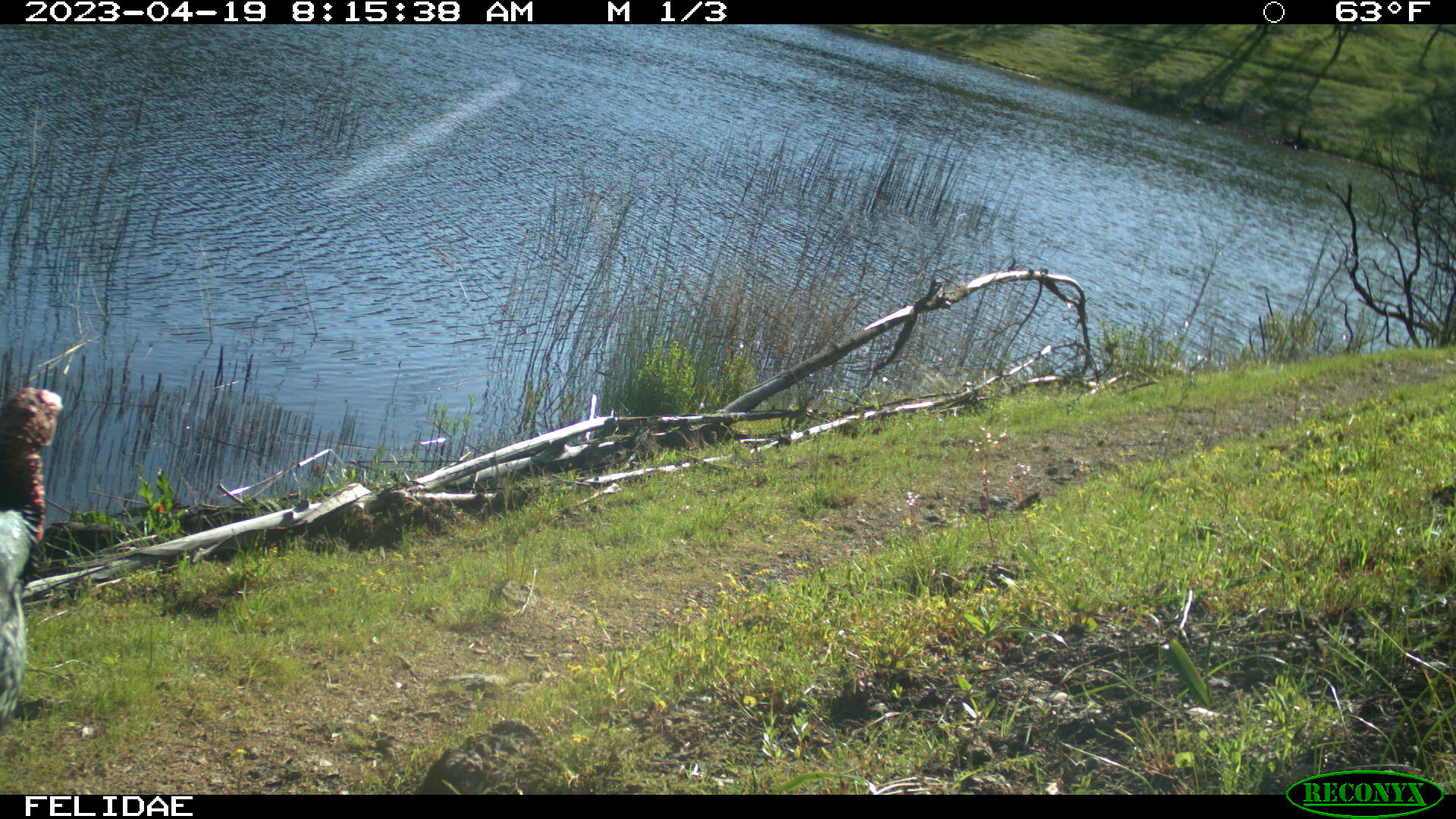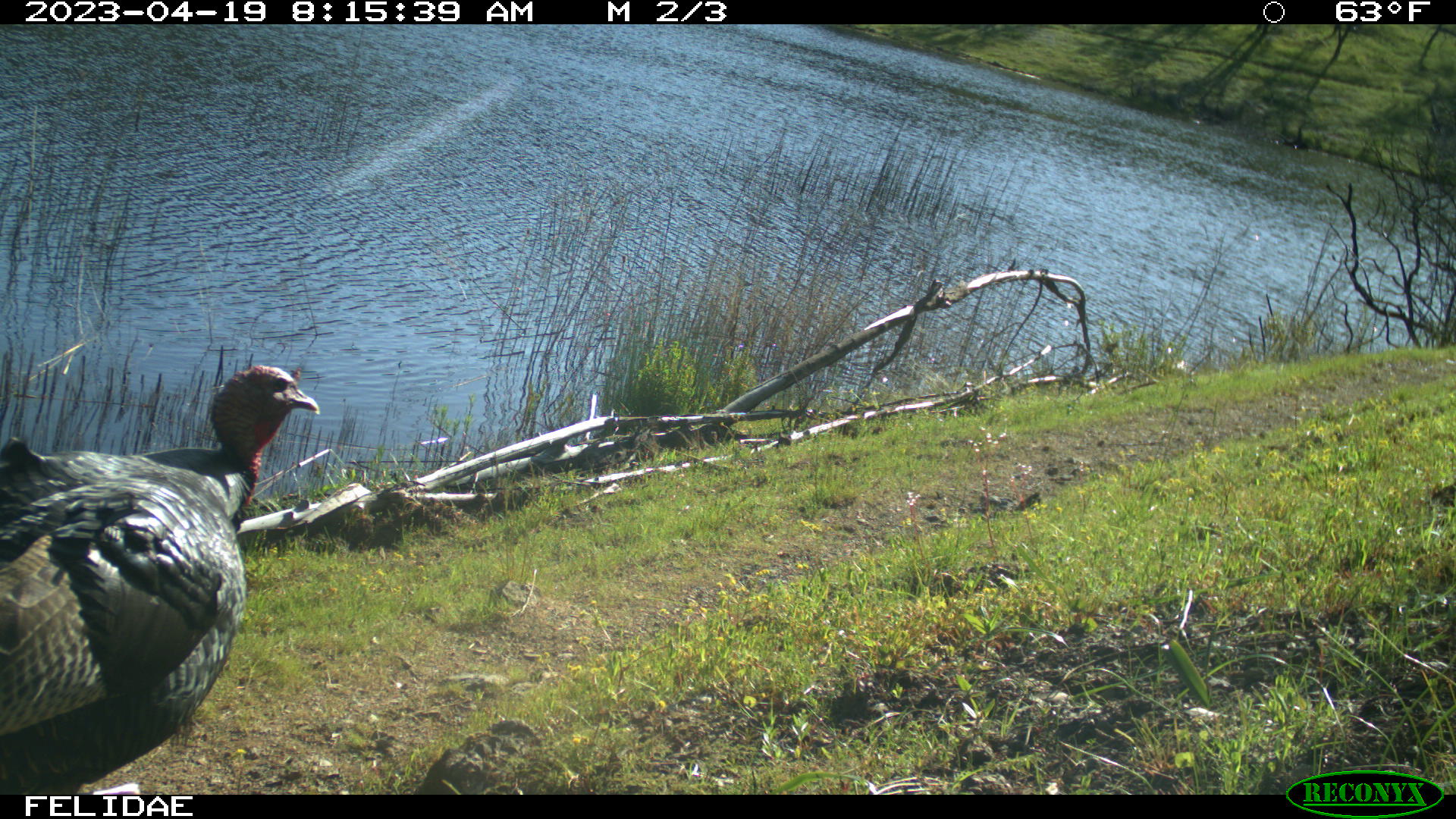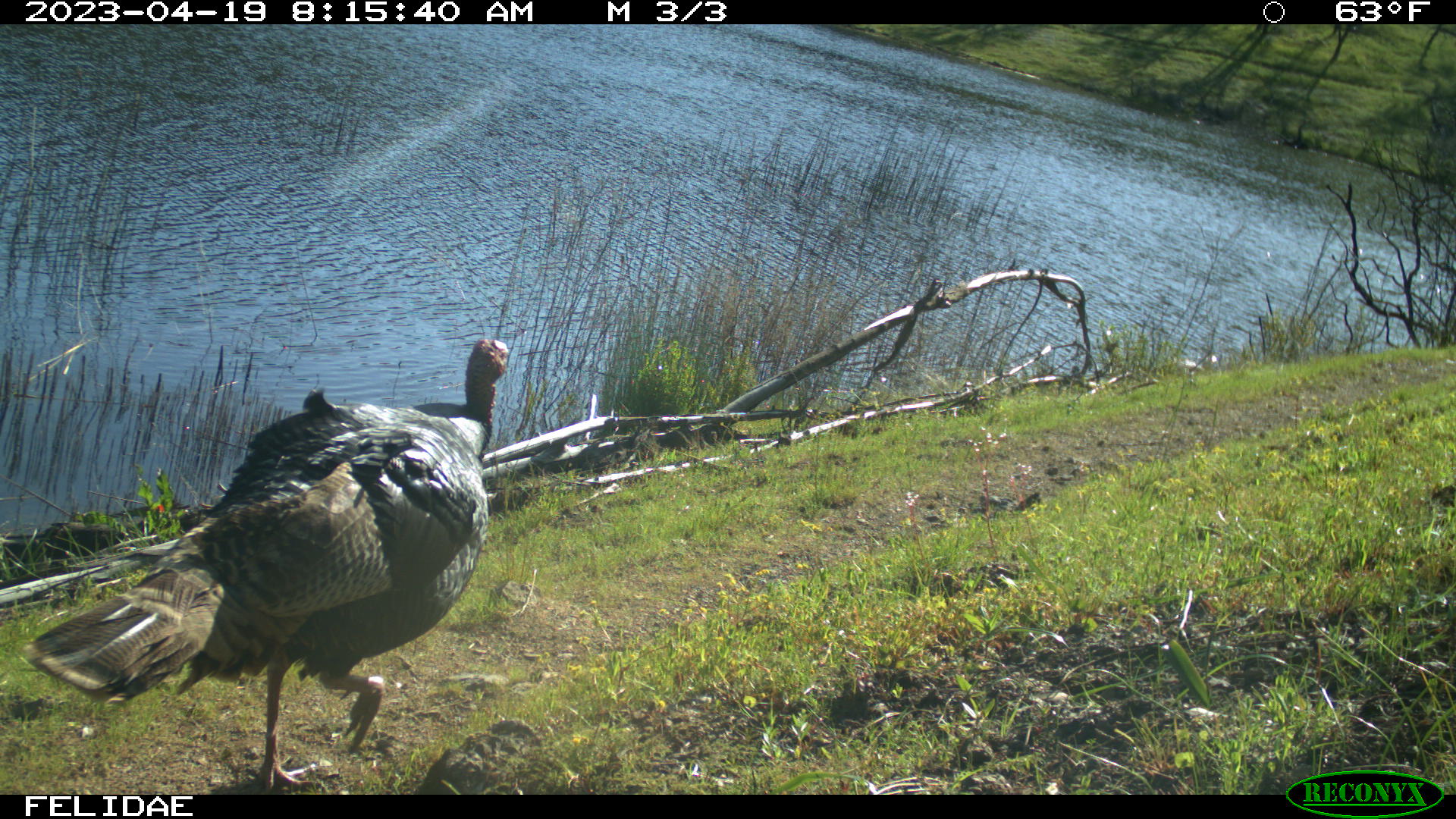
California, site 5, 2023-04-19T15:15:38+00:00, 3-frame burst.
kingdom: Animalia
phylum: Chordata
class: Aves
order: Galliformes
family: Phasianidae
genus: Meleagris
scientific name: Meleagris gallopavo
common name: turkey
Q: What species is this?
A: Turkey (Meleagris gallopavo).